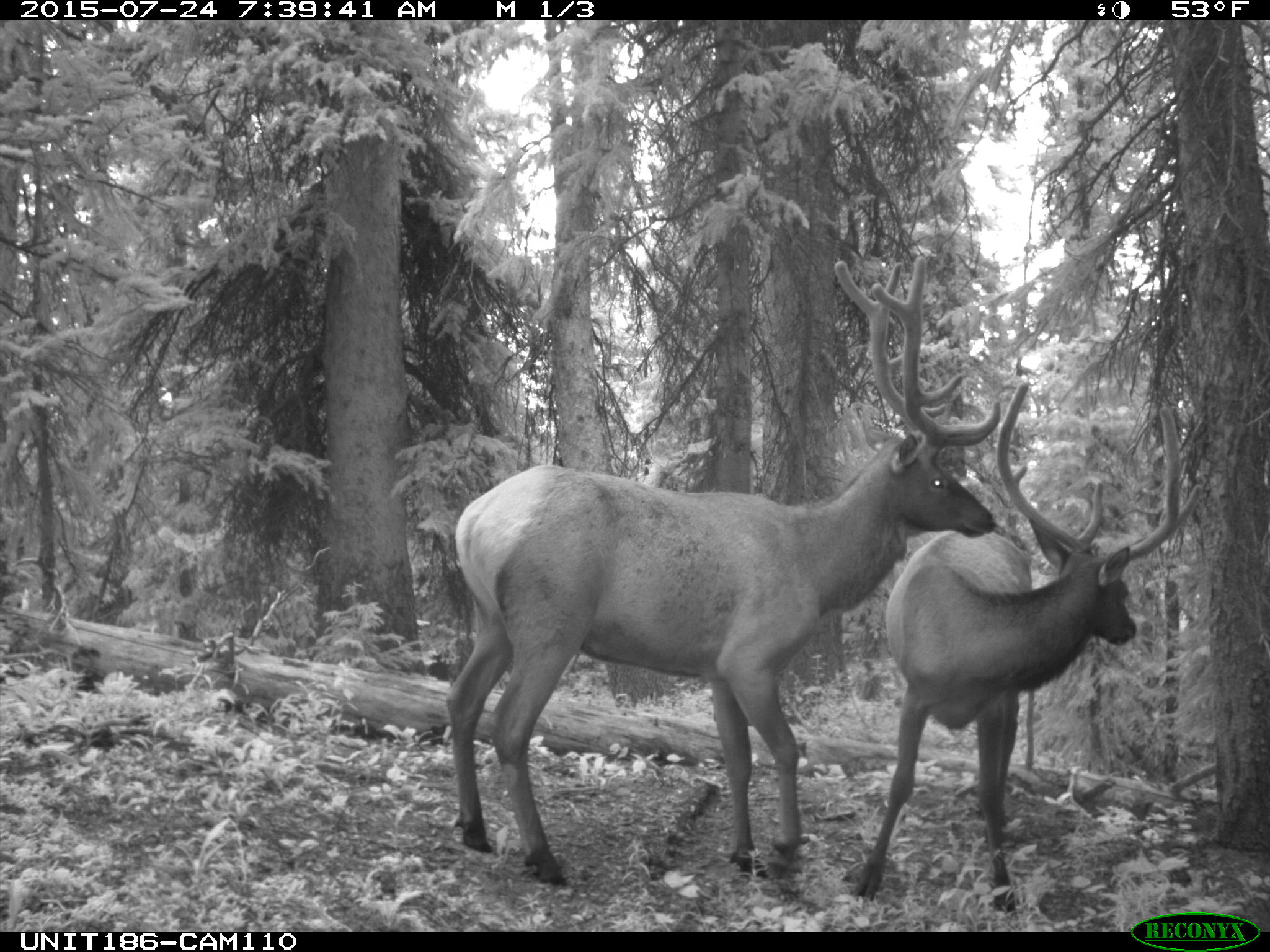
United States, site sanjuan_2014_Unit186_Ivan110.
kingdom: Animalia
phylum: Chordata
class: Mammalia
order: Artiodactyla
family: Cervidae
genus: Cervus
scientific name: Cervus elaphus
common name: red deer